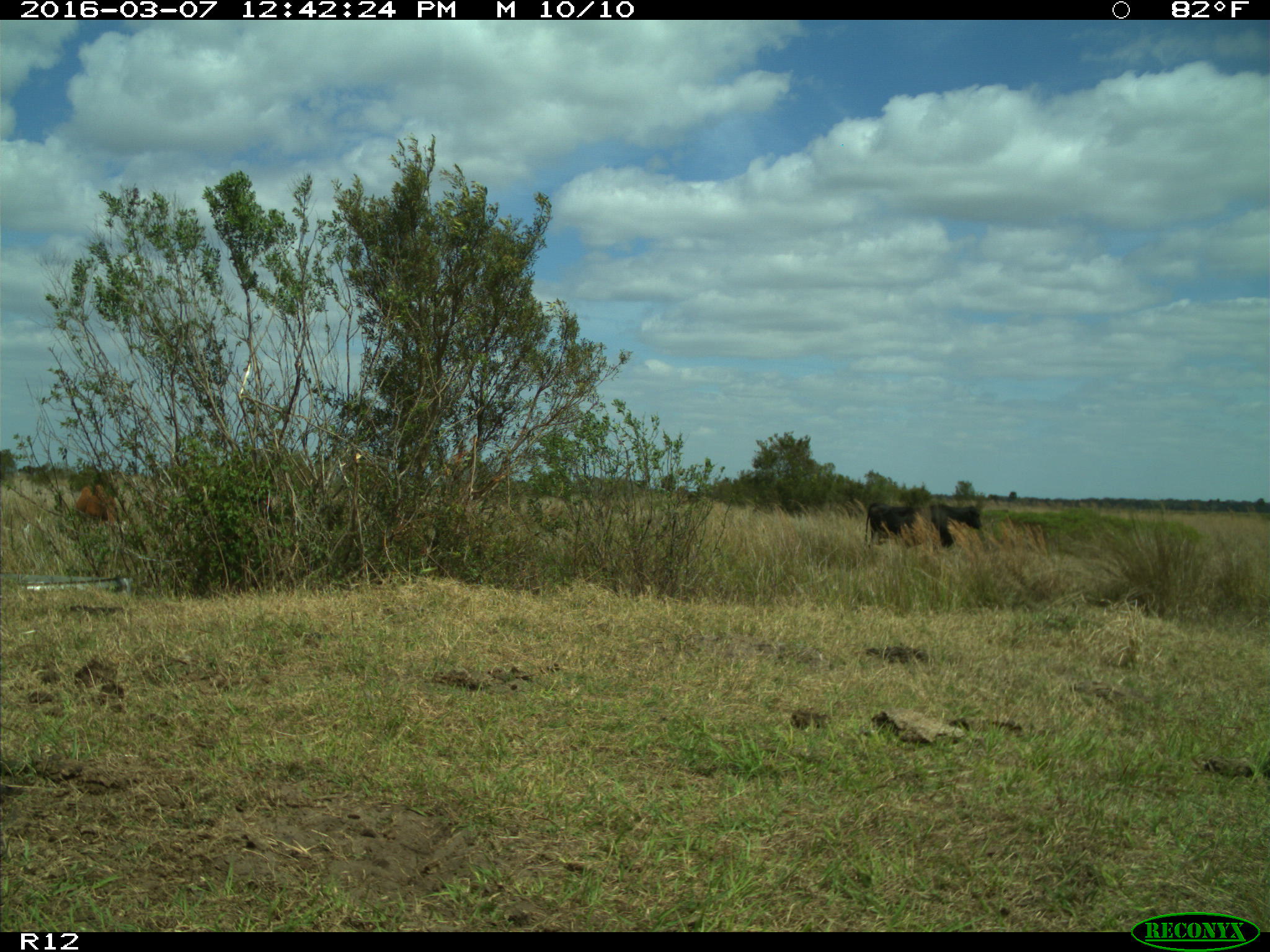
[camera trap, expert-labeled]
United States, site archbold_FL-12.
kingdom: Animalia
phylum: Chordata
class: Mammalia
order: Artiodactyla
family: Bovidae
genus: Bos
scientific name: Bos taurus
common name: domestic cow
Bos taurus (domestic cow).